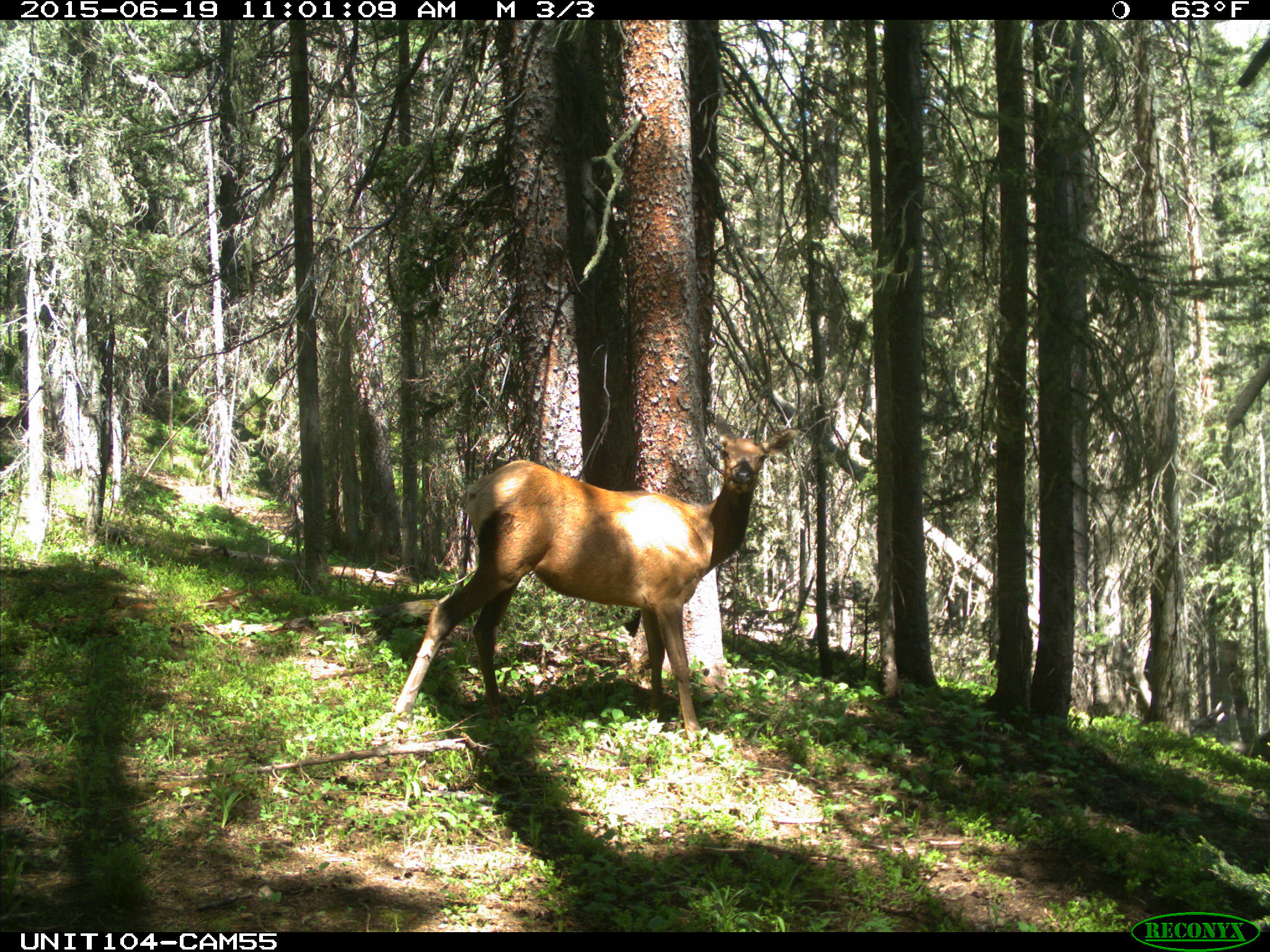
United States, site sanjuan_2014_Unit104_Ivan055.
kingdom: Animalia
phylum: Chordata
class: Mammalia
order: Artiodactyla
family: Cervidae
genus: Cervus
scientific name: Cervus elaphus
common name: red deer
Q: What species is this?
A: Cervus elaphus (red deer).